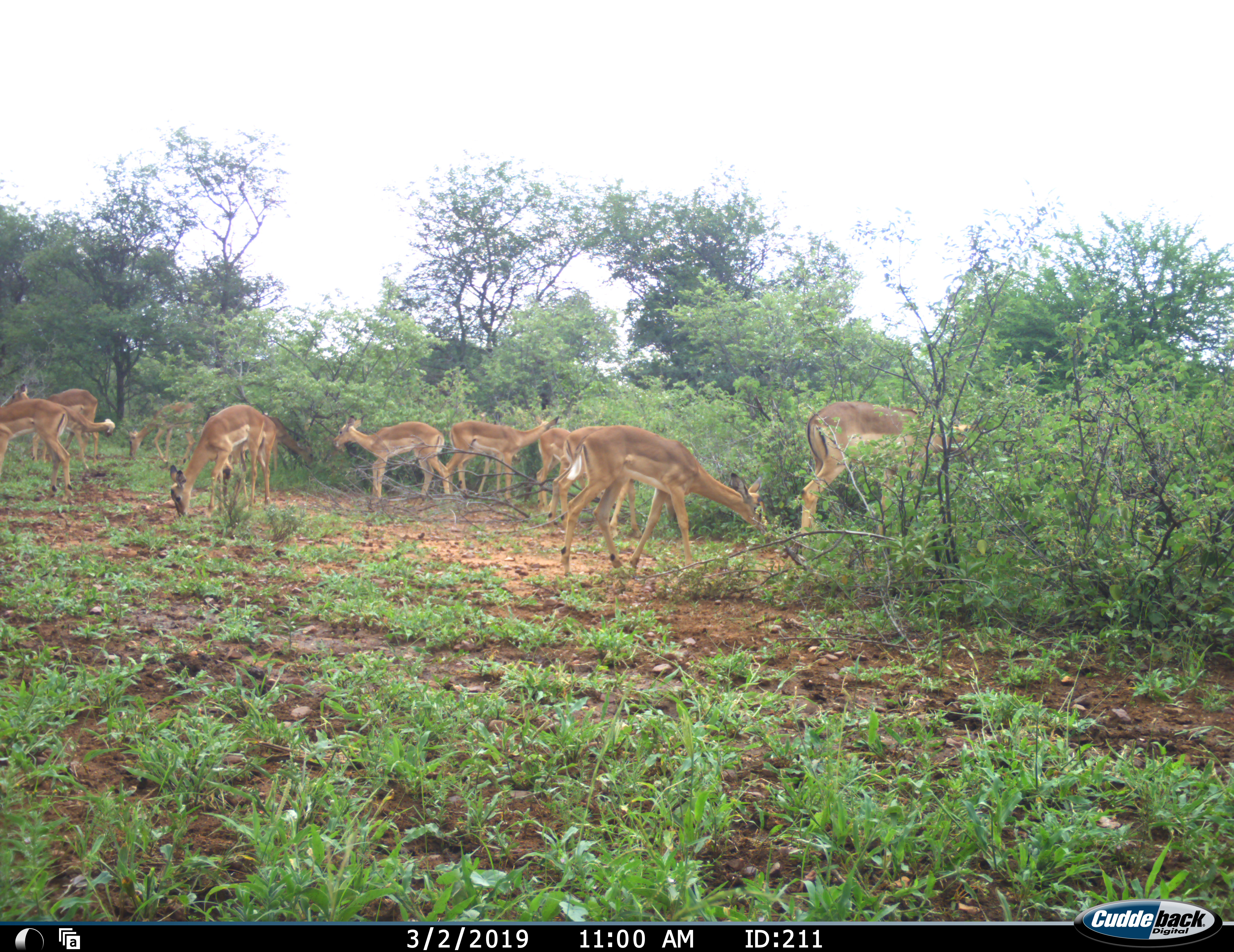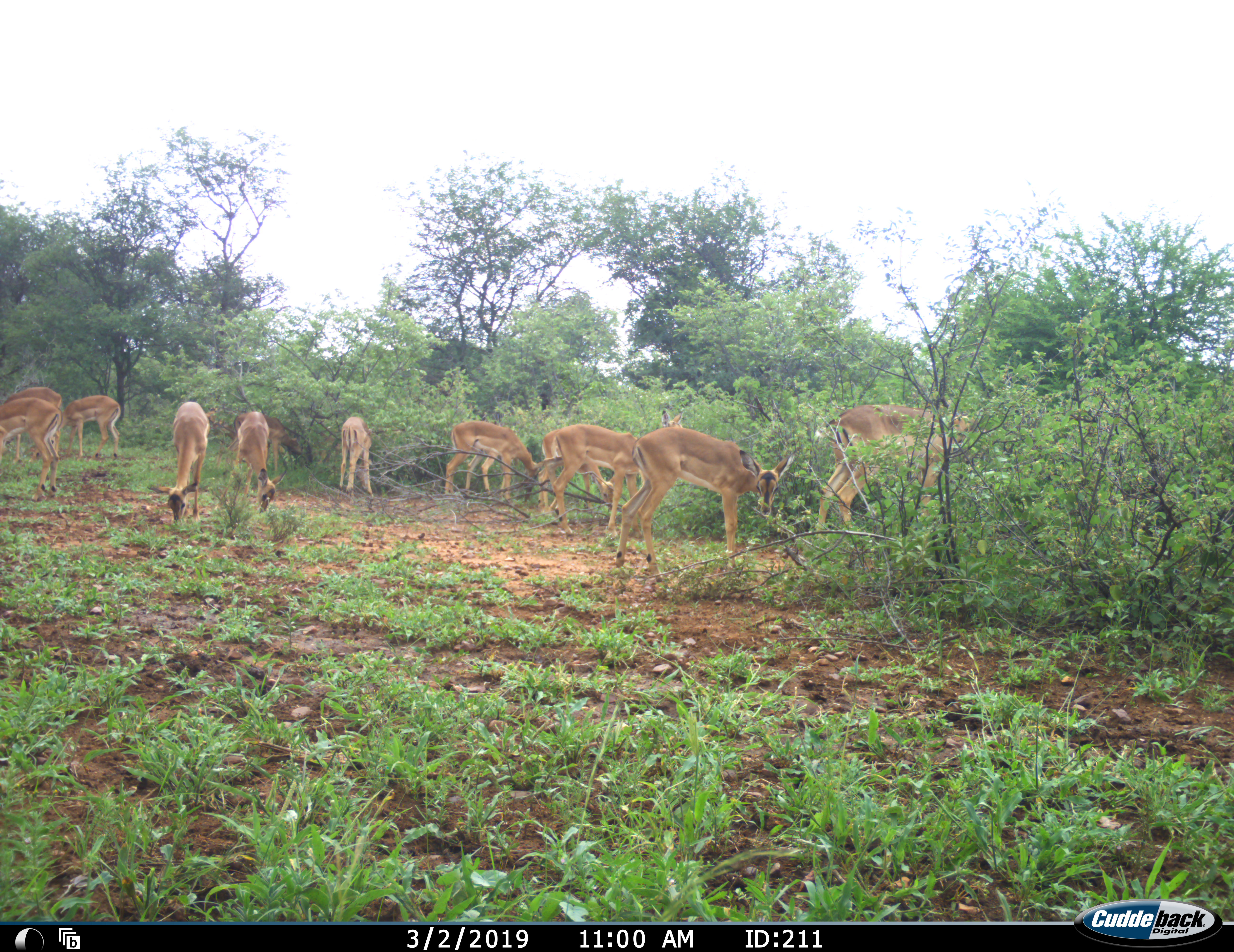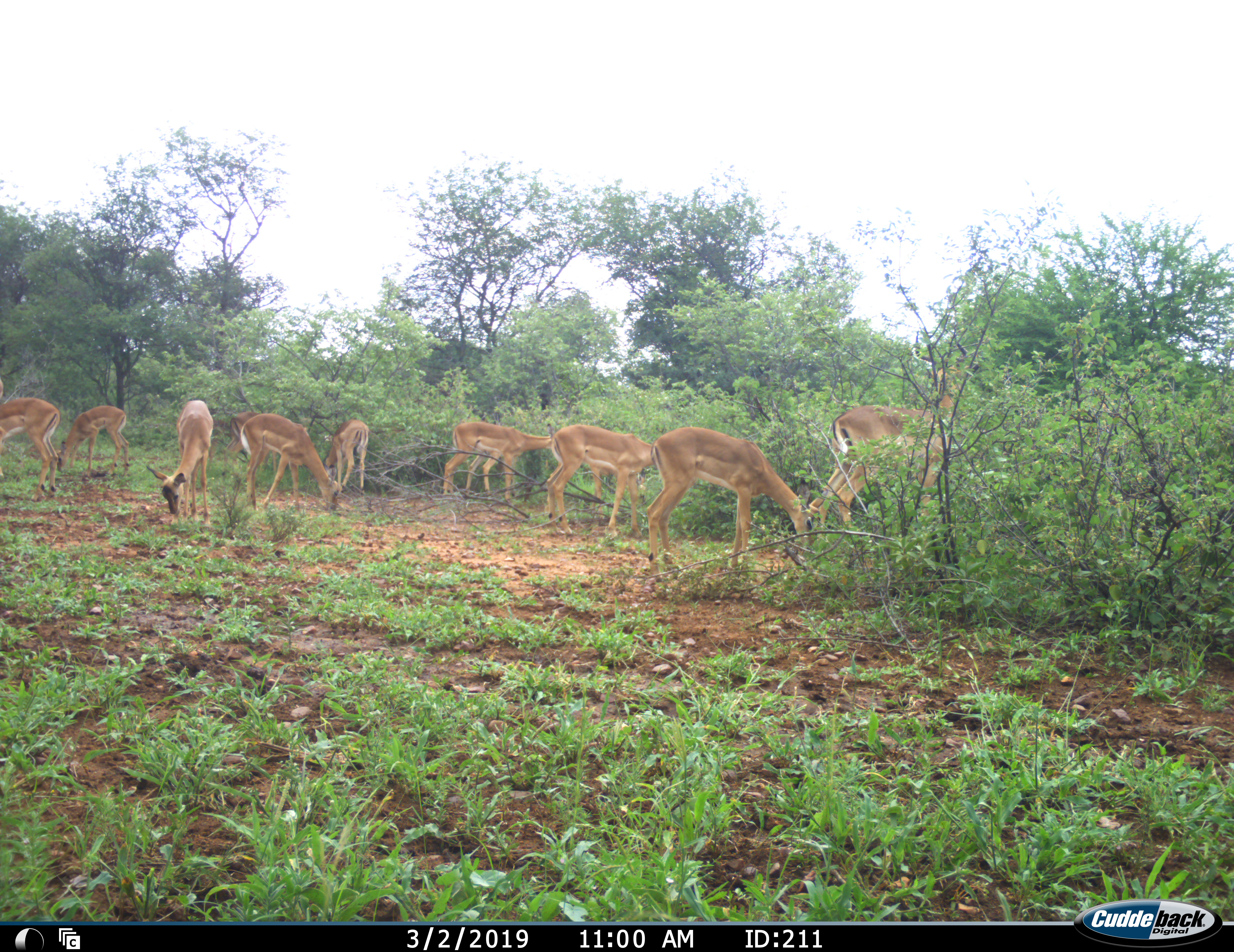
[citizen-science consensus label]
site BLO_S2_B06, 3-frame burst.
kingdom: Animalia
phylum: Chordata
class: Mammalia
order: Artiodactyla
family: Bovidae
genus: Aepyceros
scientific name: Aepyceros melampus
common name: impala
Impala (Aepyceros melampus), count 11-50. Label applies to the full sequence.